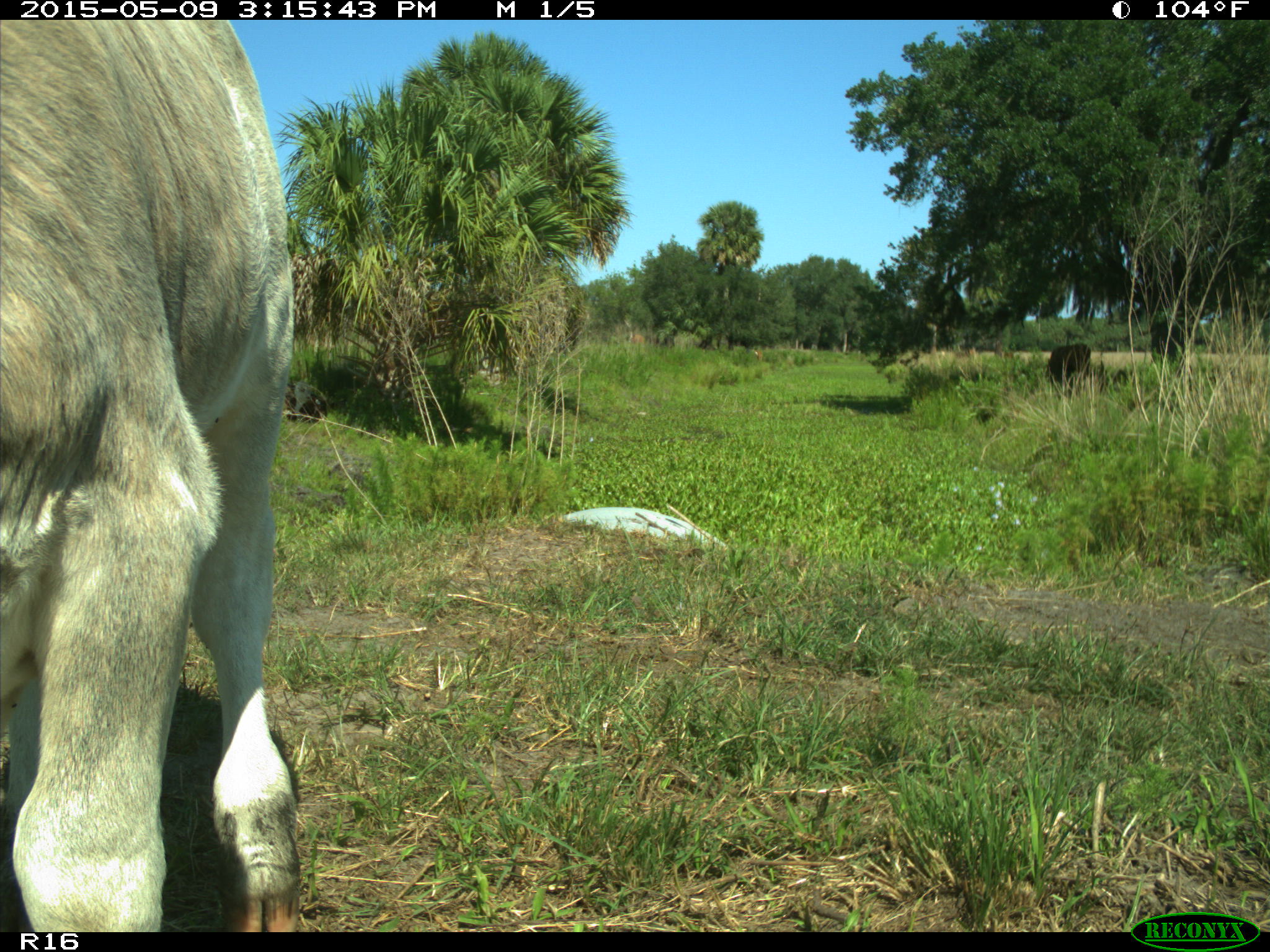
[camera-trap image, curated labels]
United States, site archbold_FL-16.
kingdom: Animalia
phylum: Chordata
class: Mammalia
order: Artiodactyla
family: Bovidae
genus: Bos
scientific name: Bos taurus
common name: domestic cow